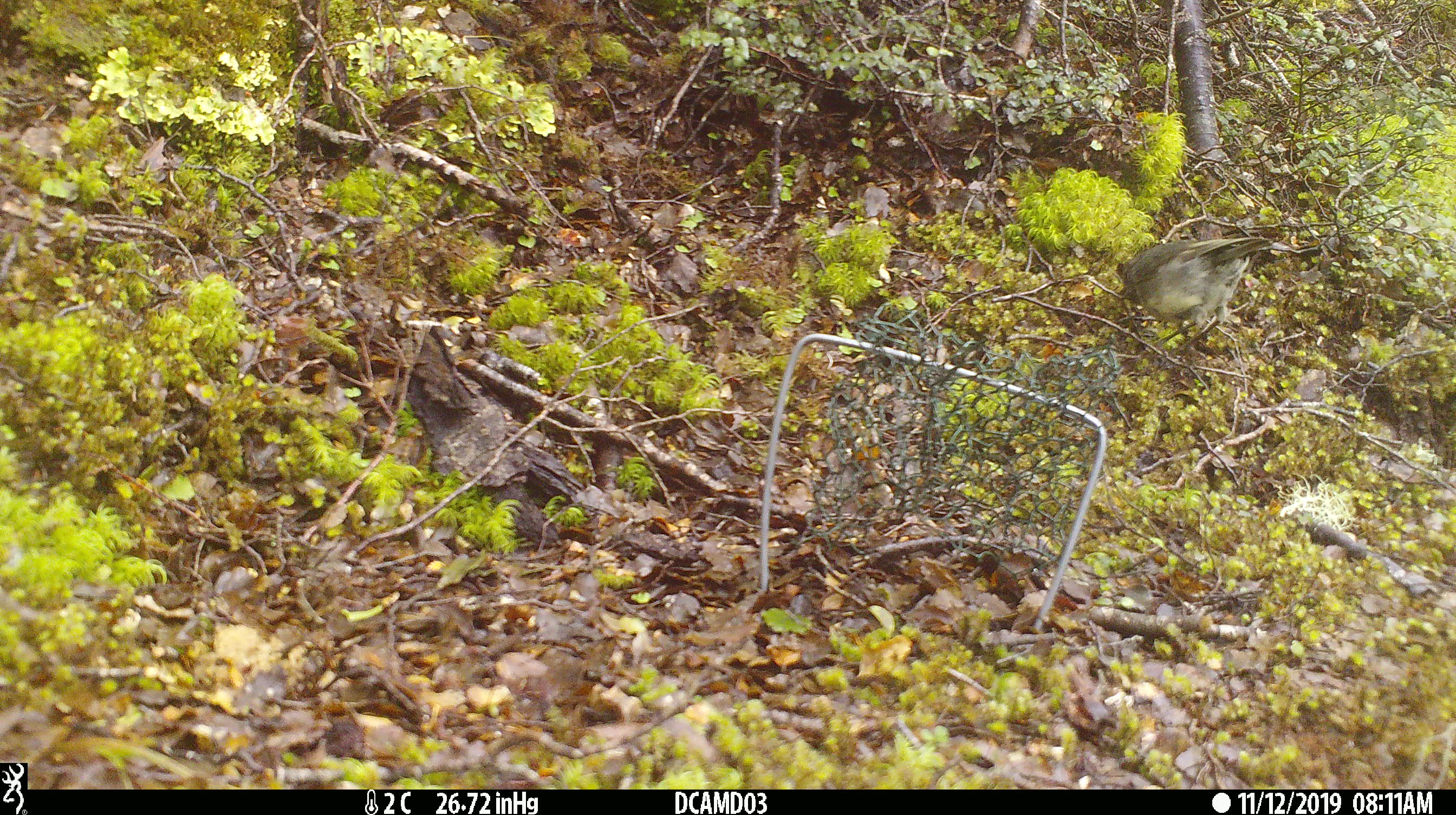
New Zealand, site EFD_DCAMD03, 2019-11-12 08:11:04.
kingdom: Animalia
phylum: Chordata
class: Aves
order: Passeriformes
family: Petroicidae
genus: Petroica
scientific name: Petroica australis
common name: new zealand robin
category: robin